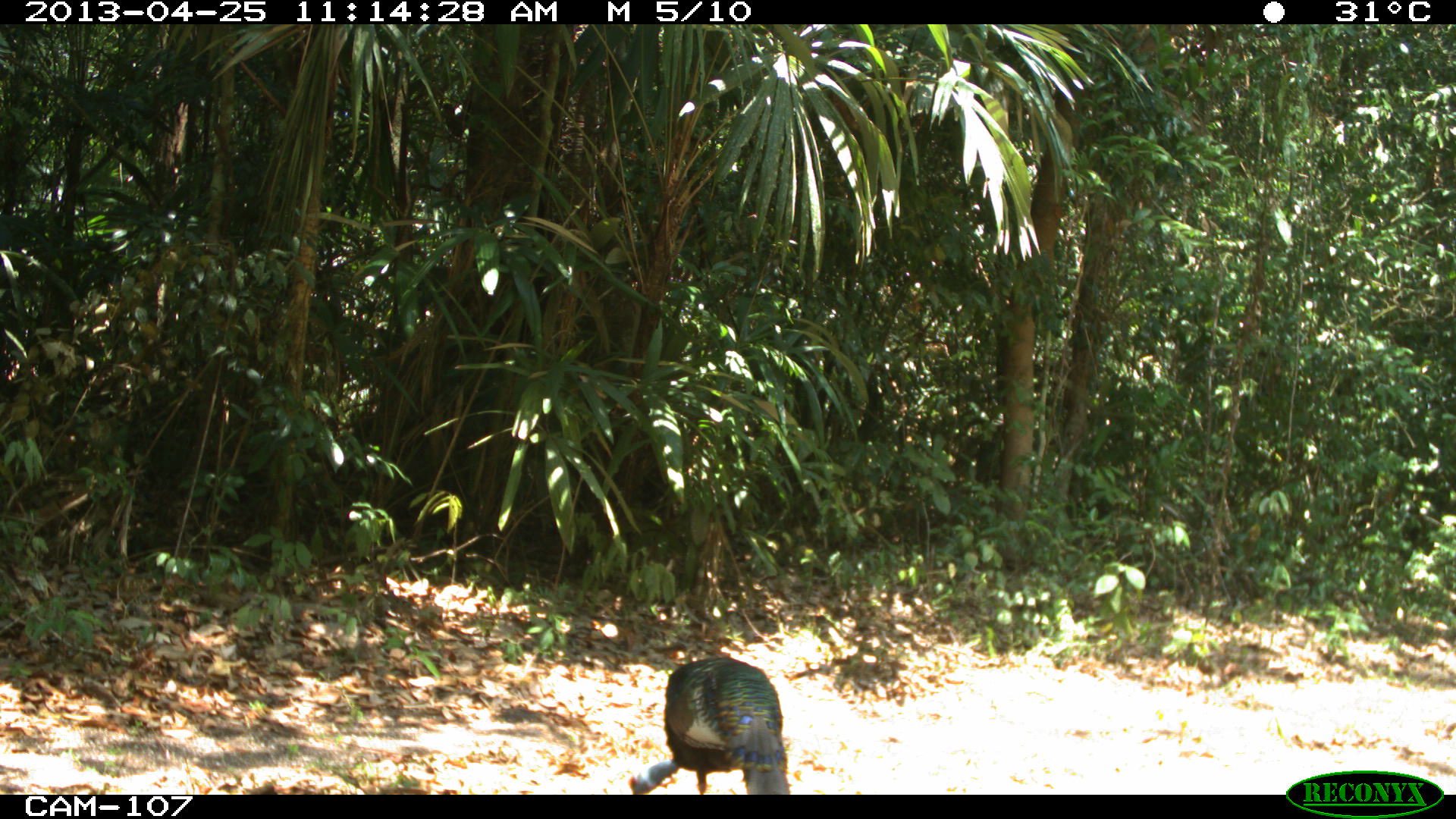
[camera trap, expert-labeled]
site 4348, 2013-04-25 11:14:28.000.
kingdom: Animalia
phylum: Chordata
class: Aves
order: Galliformes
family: Phasianidae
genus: Meleagris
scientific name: Meleagris ocellata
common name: ocellated turkey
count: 1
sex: male